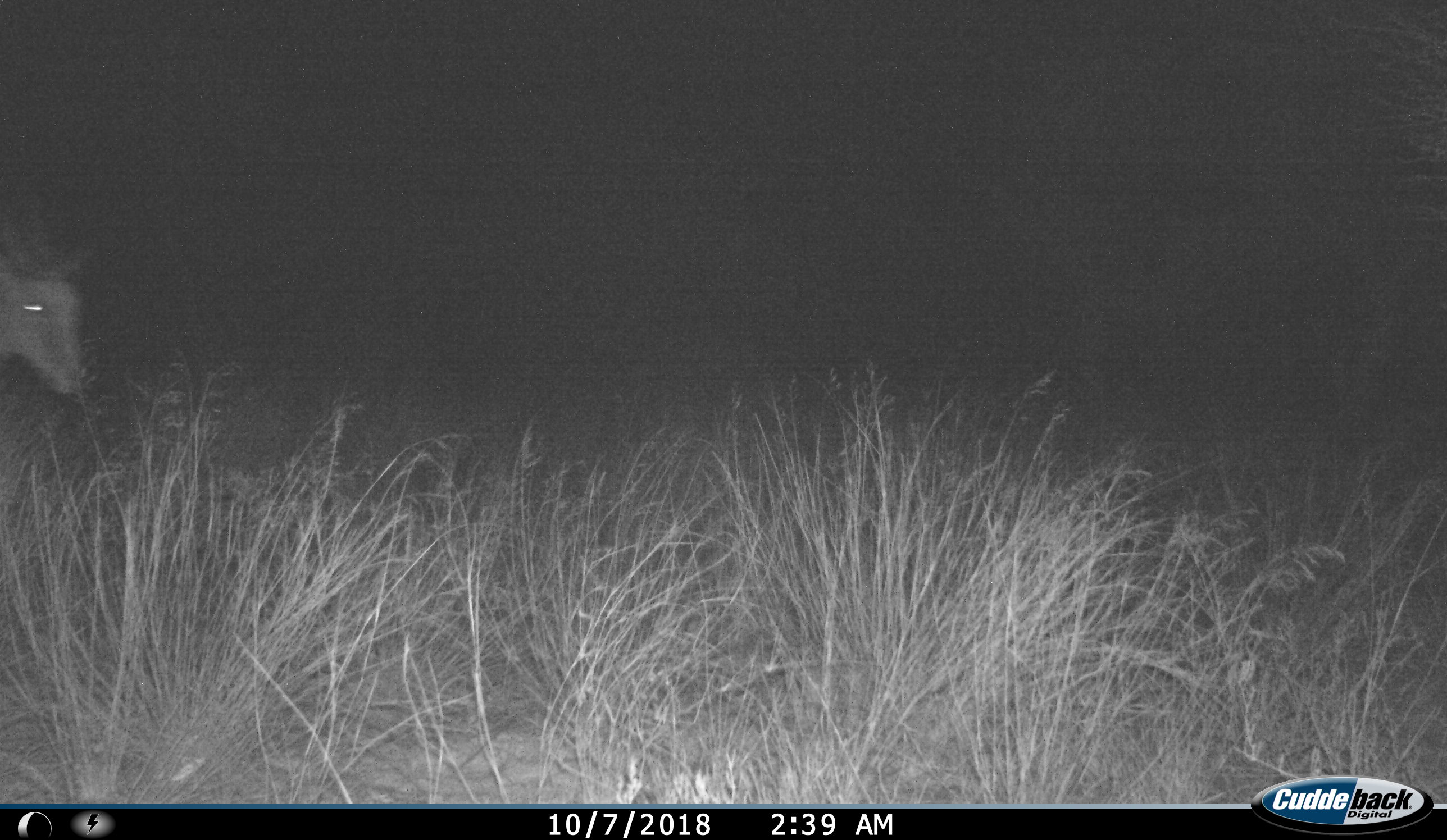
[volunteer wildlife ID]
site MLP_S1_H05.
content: unidentified animal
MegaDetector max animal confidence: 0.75